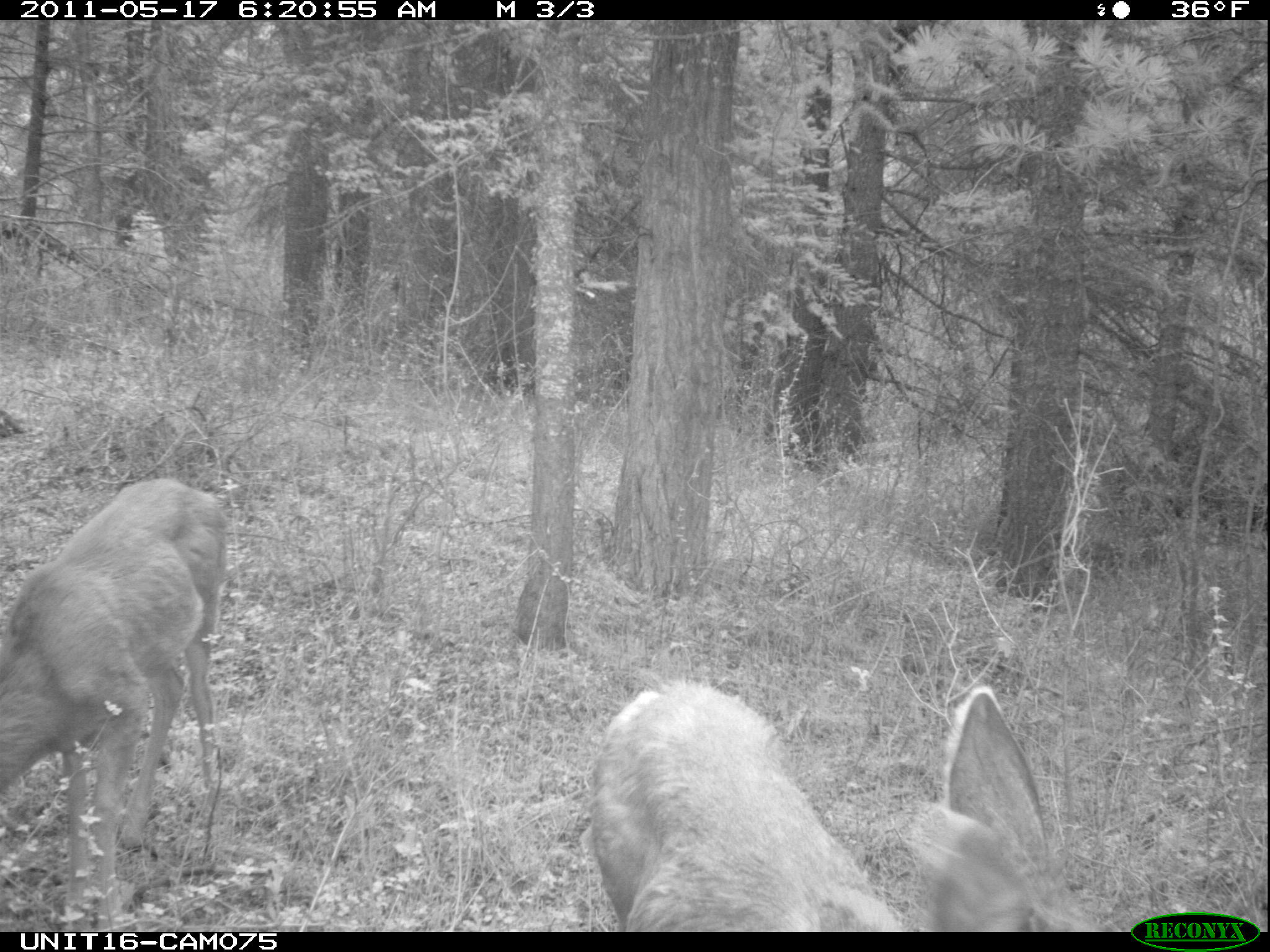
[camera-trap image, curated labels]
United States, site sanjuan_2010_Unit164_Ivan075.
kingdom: Animalia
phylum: Chordata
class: Mammalia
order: Artiodactyla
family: Cervidae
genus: Odocoileus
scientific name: Odocoileus hemionus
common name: mule deer